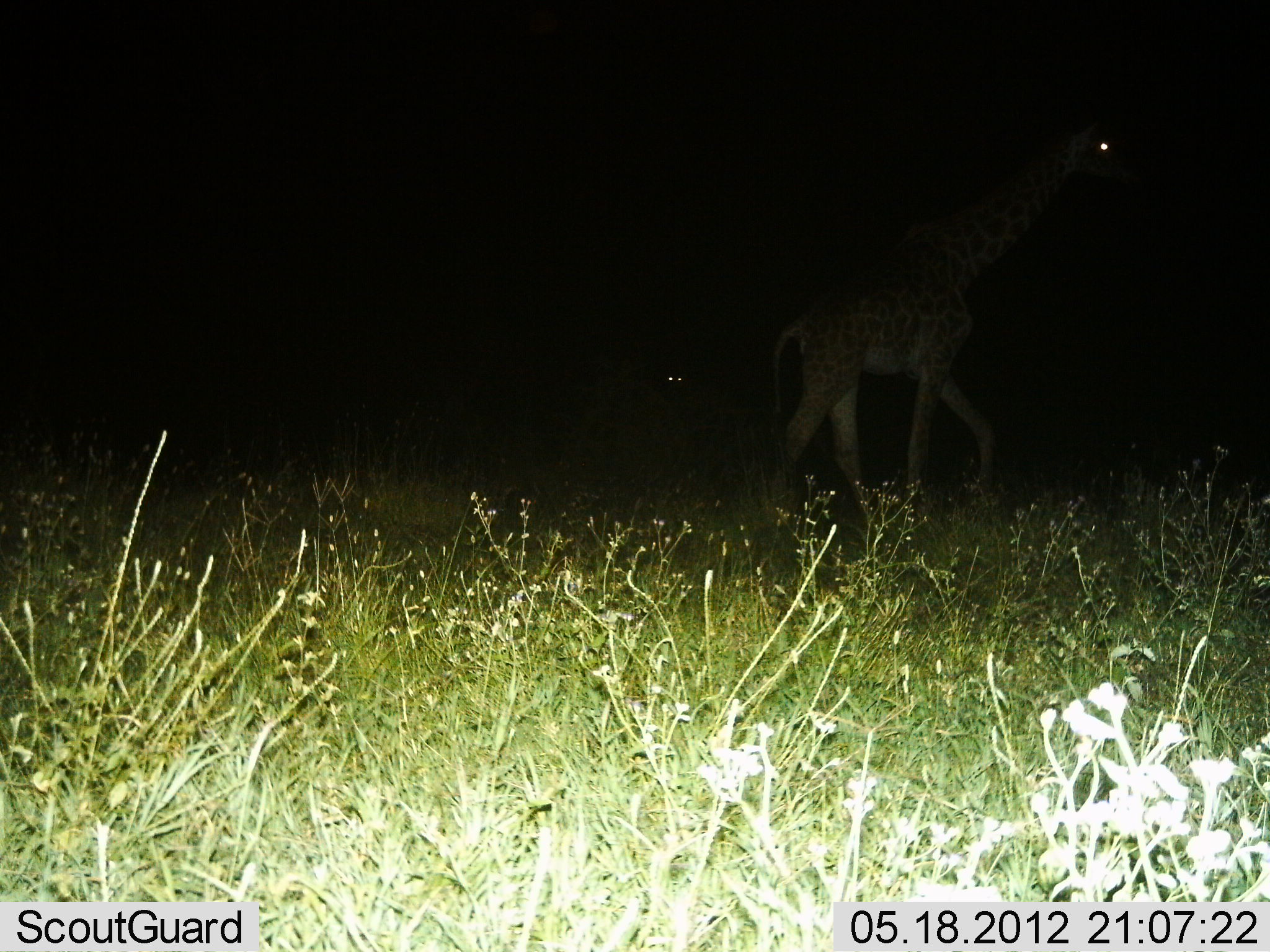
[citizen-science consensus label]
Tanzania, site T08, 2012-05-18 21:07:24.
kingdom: Animalia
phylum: Chordata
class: Mammalia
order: Artiodactyla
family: Giraffidae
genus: Giraffa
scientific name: Giraffa camelopardalis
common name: giraffe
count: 1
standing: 27%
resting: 0%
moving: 73%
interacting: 0%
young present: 0%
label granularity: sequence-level